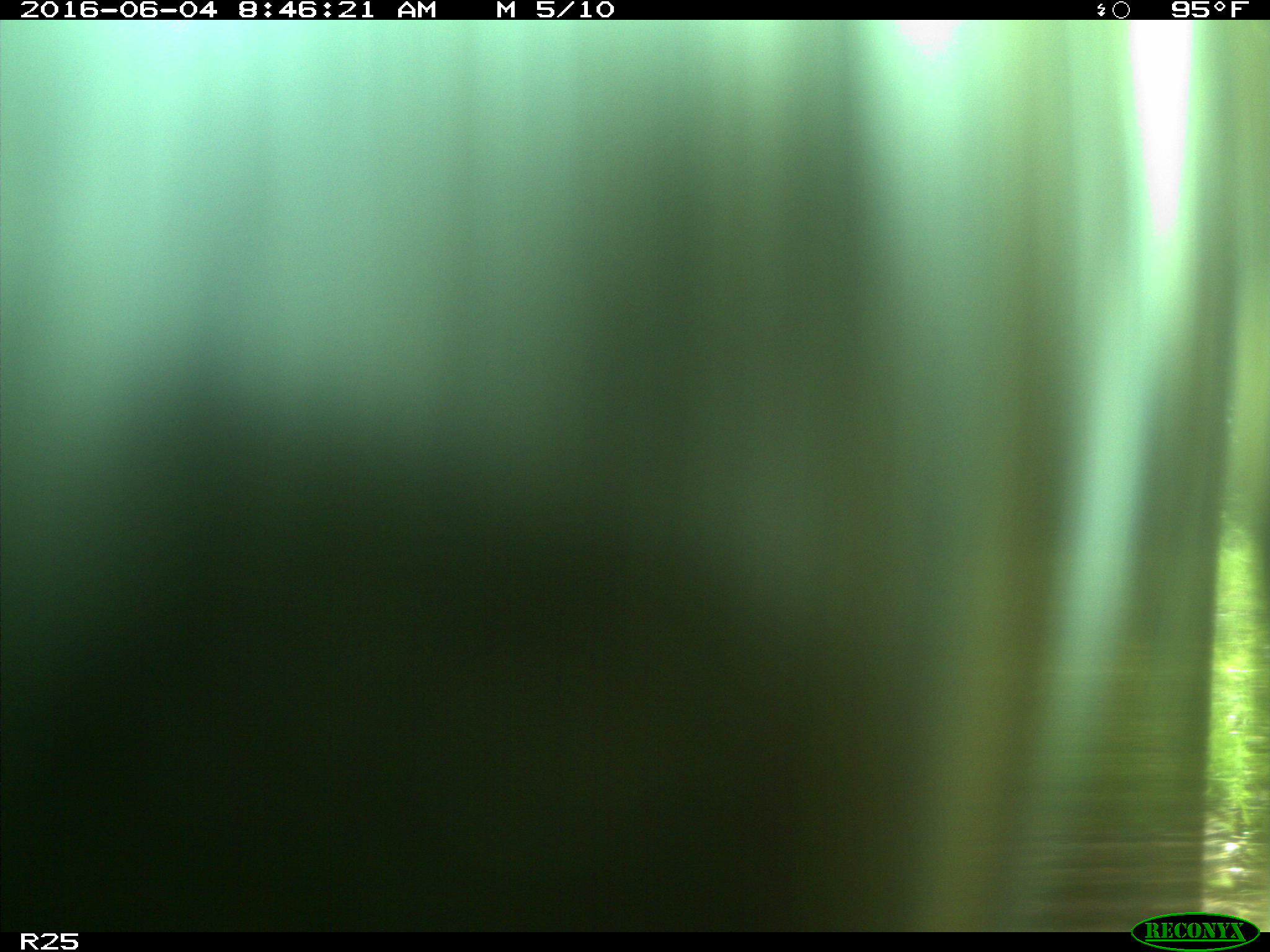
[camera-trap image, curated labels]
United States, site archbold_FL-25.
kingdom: Animalia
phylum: Chordata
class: Mammalia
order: Artiodactyla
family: Bovidae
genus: Bos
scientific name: Bos taurus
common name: domestic cow